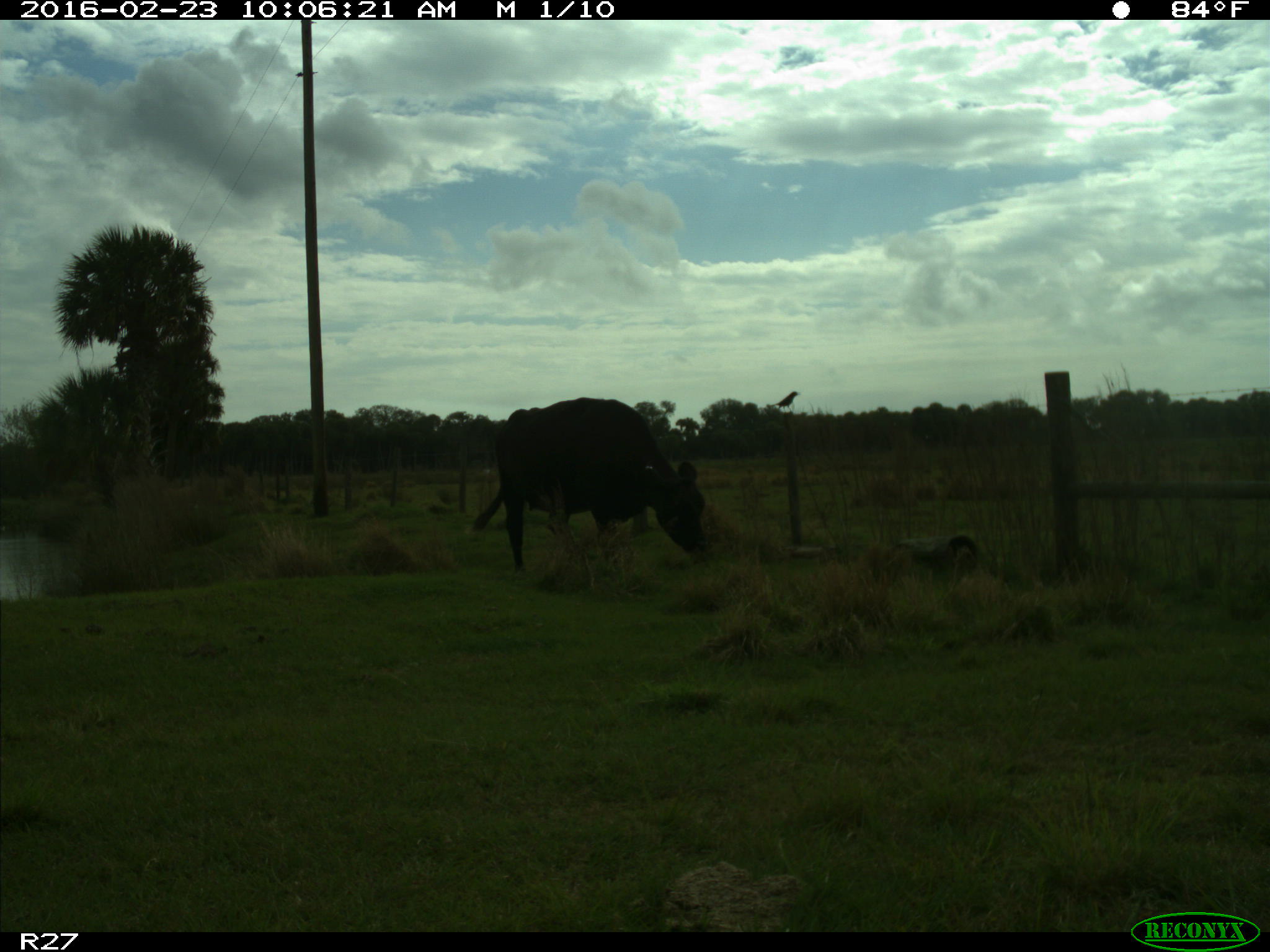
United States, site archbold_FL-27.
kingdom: Animalia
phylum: Chordata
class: Mammalia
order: Artiodactyla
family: Bovidae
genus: Bos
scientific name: Bos taurus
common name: domestic cow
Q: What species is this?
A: Bos taurus (domestic cow).